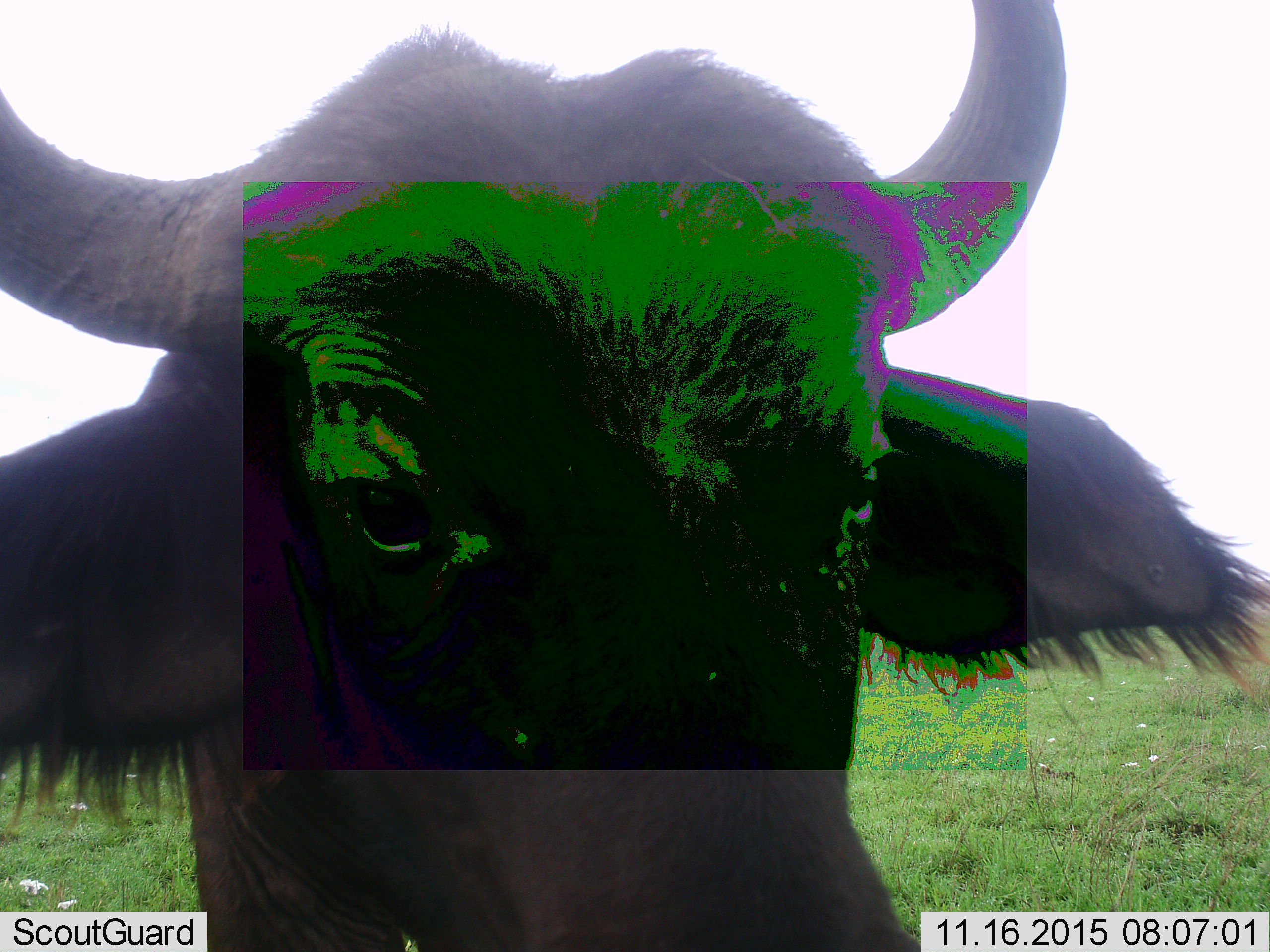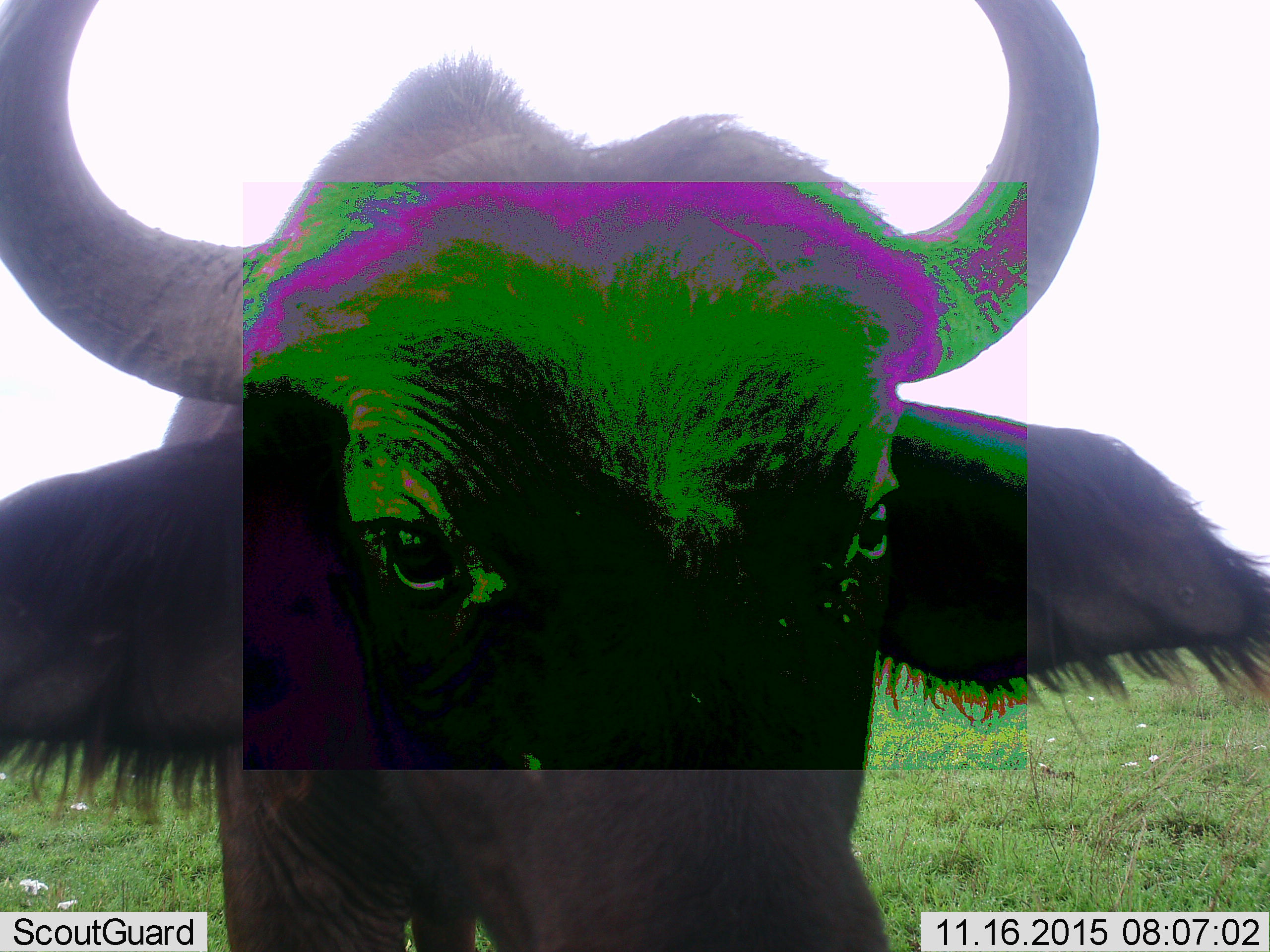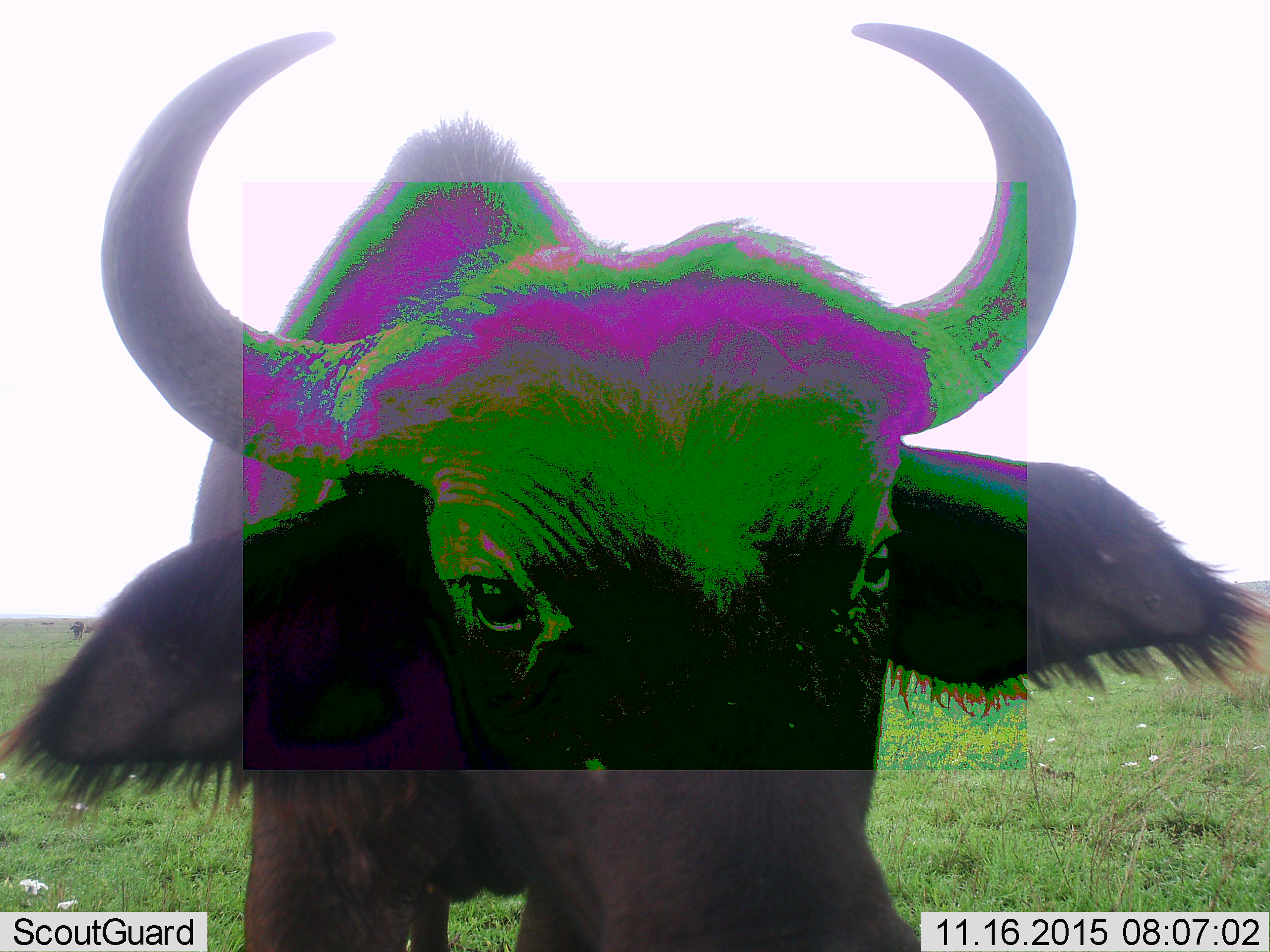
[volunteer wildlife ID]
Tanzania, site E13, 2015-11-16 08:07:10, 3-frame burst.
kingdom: Animalia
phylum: Chordata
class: Mammalia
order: Artiodactyla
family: Bovidae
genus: Syncerus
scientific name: Syncerus caffer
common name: cape buffalo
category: buffalo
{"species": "buffalo (cape buffalo) (Syncerus caffer)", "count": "1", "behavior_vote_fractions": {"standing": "93%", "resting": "7%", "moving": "29%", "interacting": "7%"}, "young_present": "7%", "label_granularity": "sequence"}